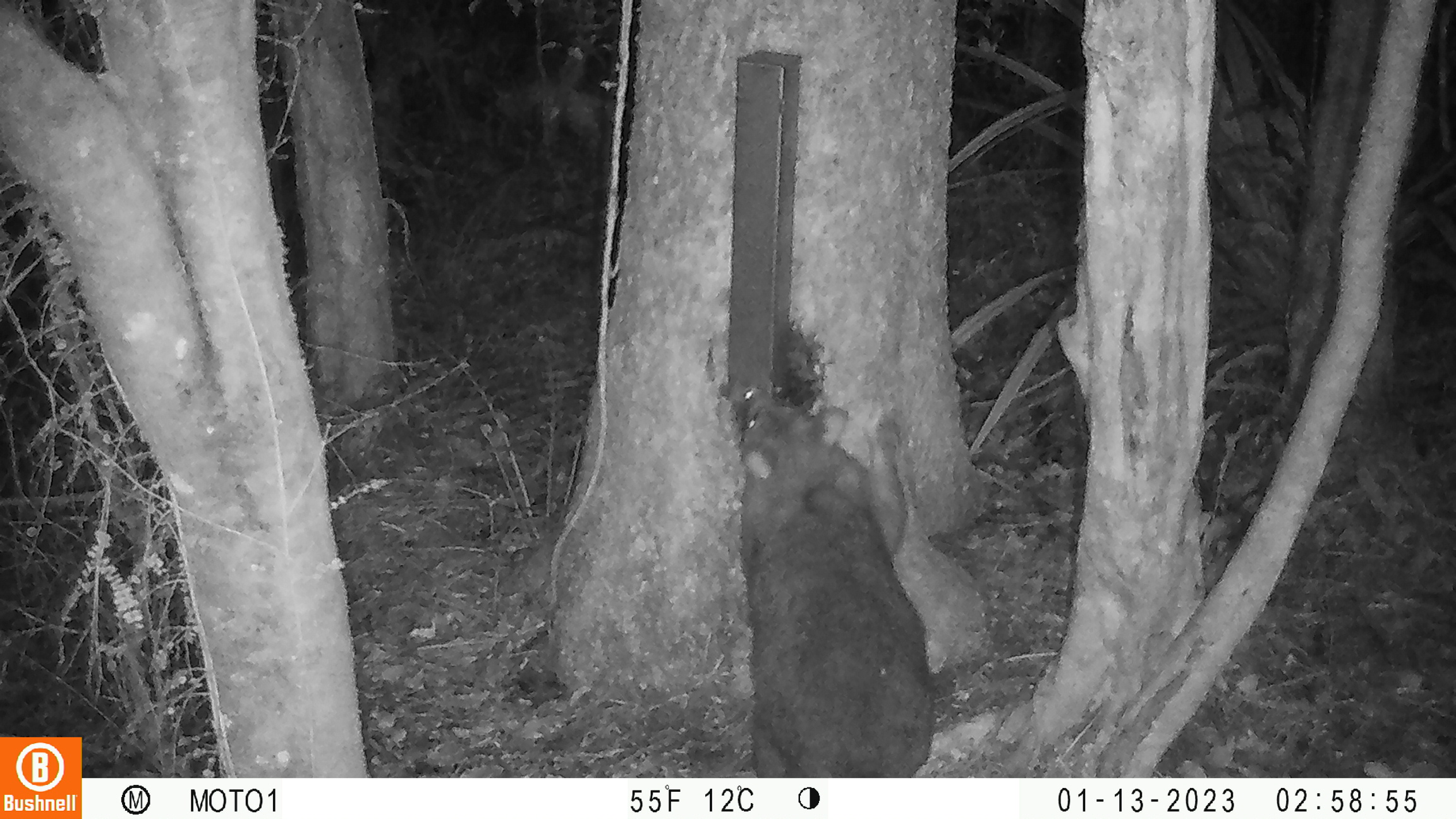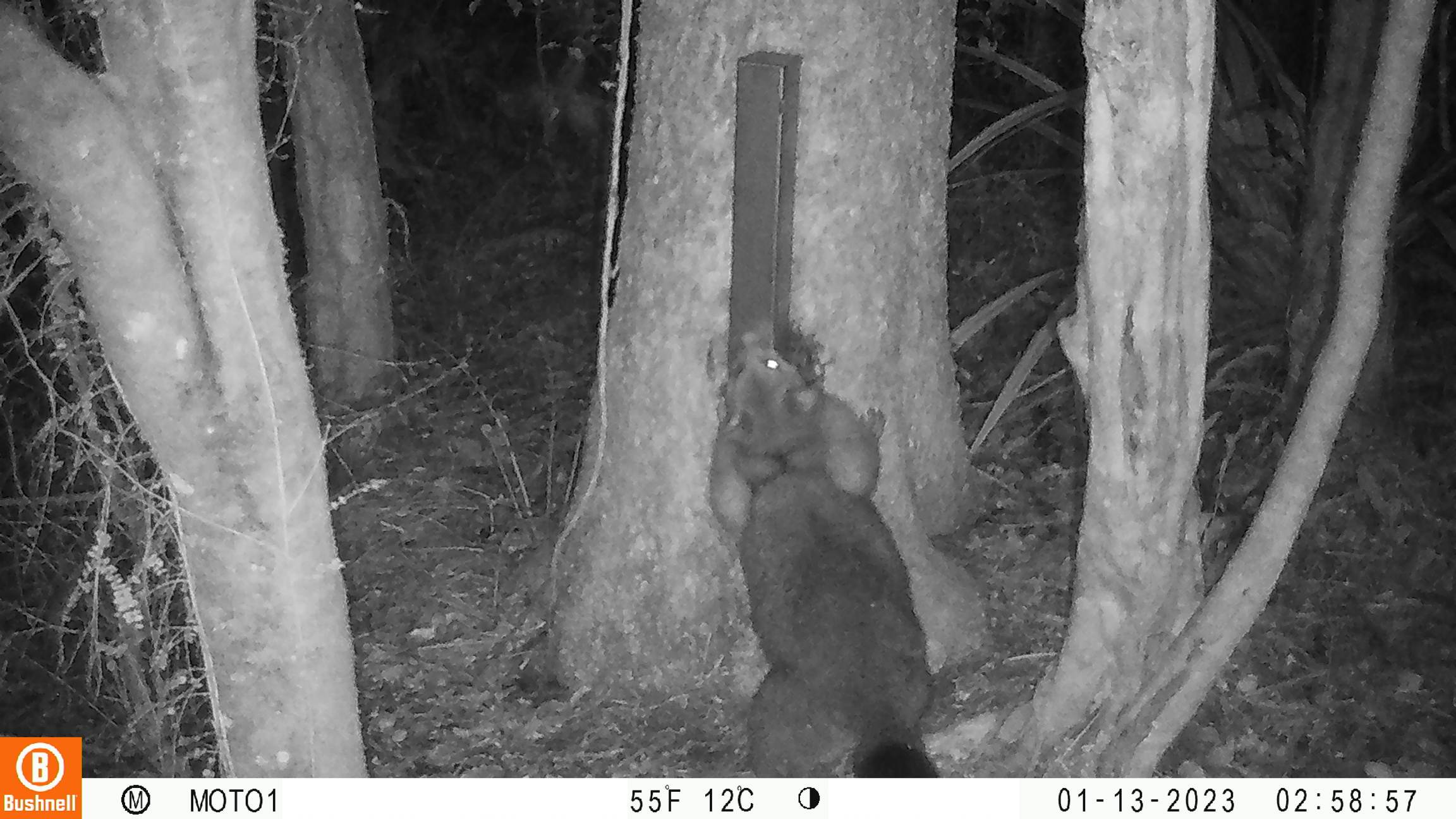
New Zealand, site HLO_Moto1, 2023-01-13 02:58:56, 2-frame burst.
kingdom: Animalia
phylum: Chordata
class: Mammalia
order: Diprotodontia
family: Phalangeridae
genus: Trichosurus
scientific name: Trichosurus vulpecula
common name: common brushtail possum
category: possum